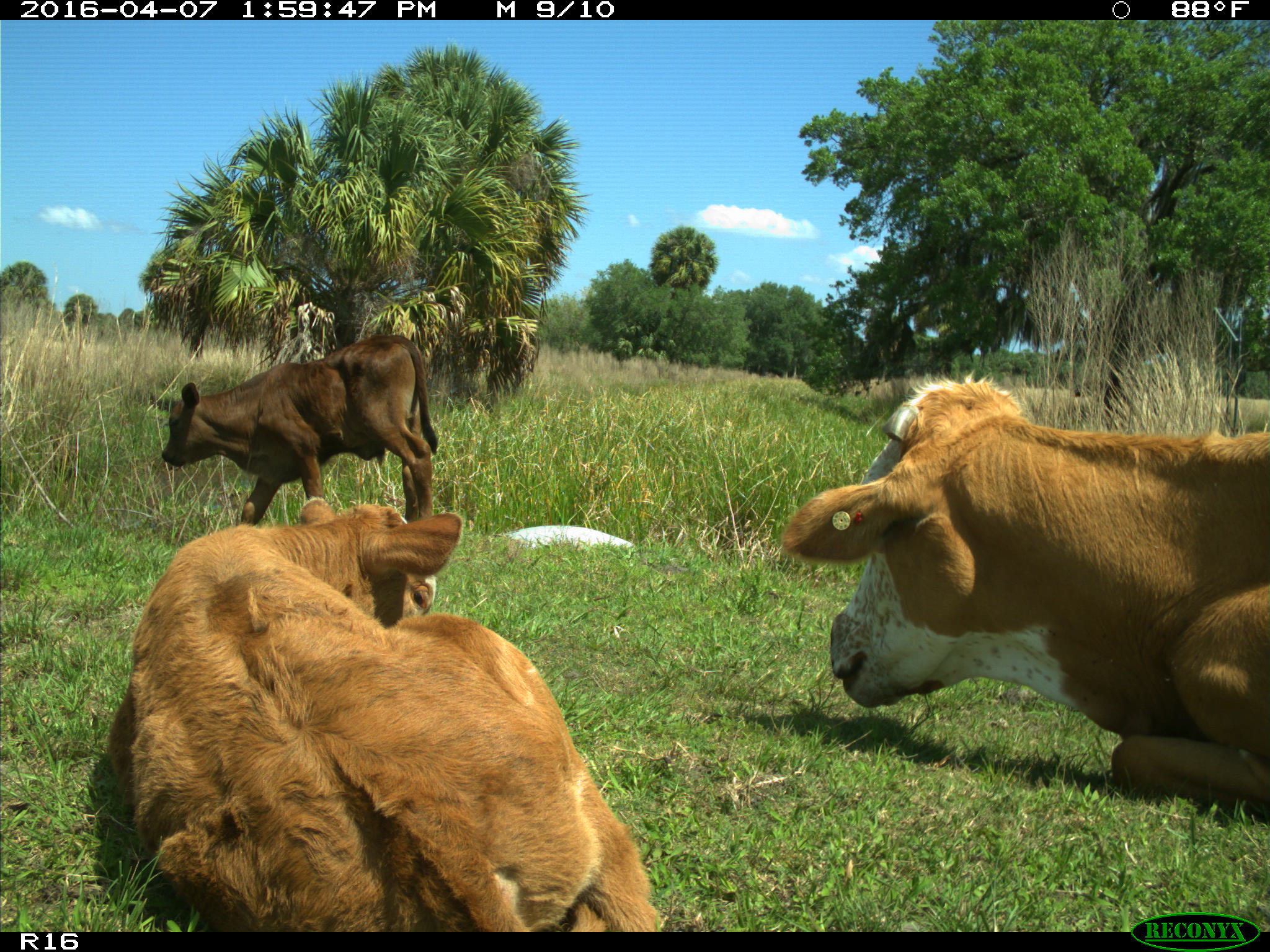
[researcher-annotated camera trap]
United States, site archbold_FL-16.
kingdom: Animalia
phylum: Chordata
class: Mammalia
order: Artiodactyla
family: Bovidae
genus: Bos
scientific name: Bos taurus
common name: domestic cow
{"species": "Bos taurus (domestic cow)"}